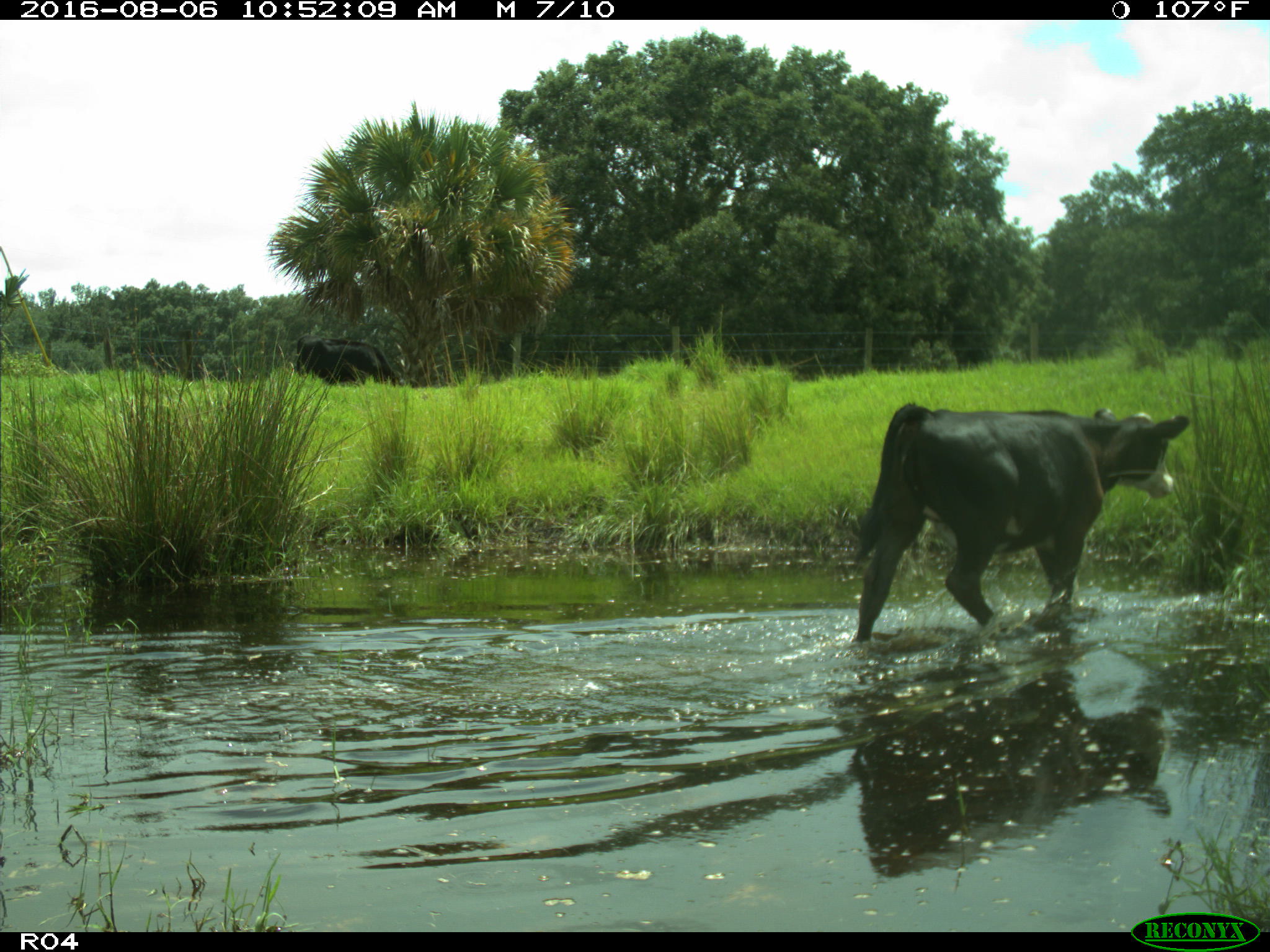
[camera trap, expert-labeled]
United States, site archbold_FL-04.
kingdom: Animalia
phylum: Chordata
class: Mammalia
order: Artiodactyla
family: Bovidae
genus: Bos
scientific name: Bos taurus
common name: domestic cow